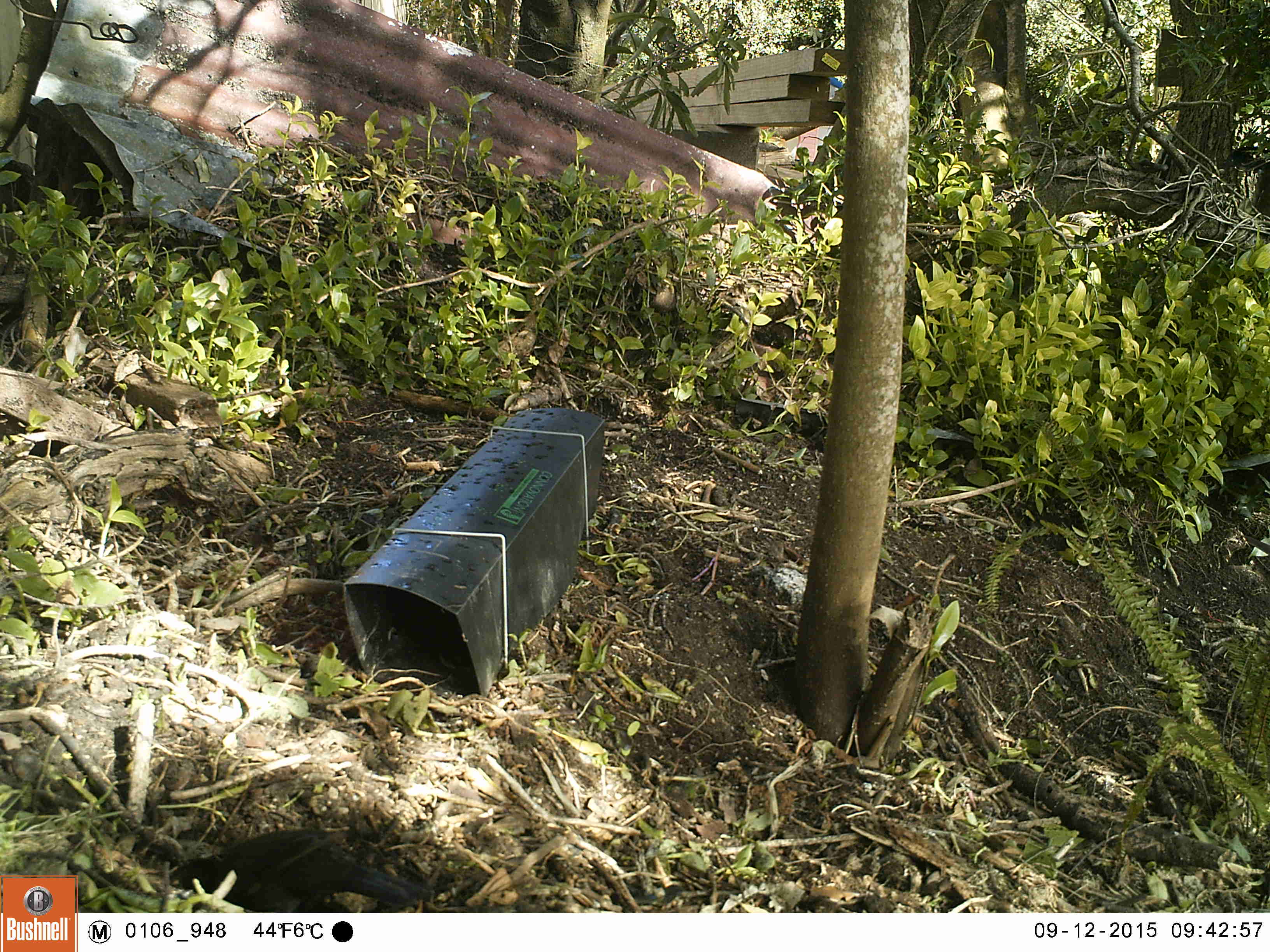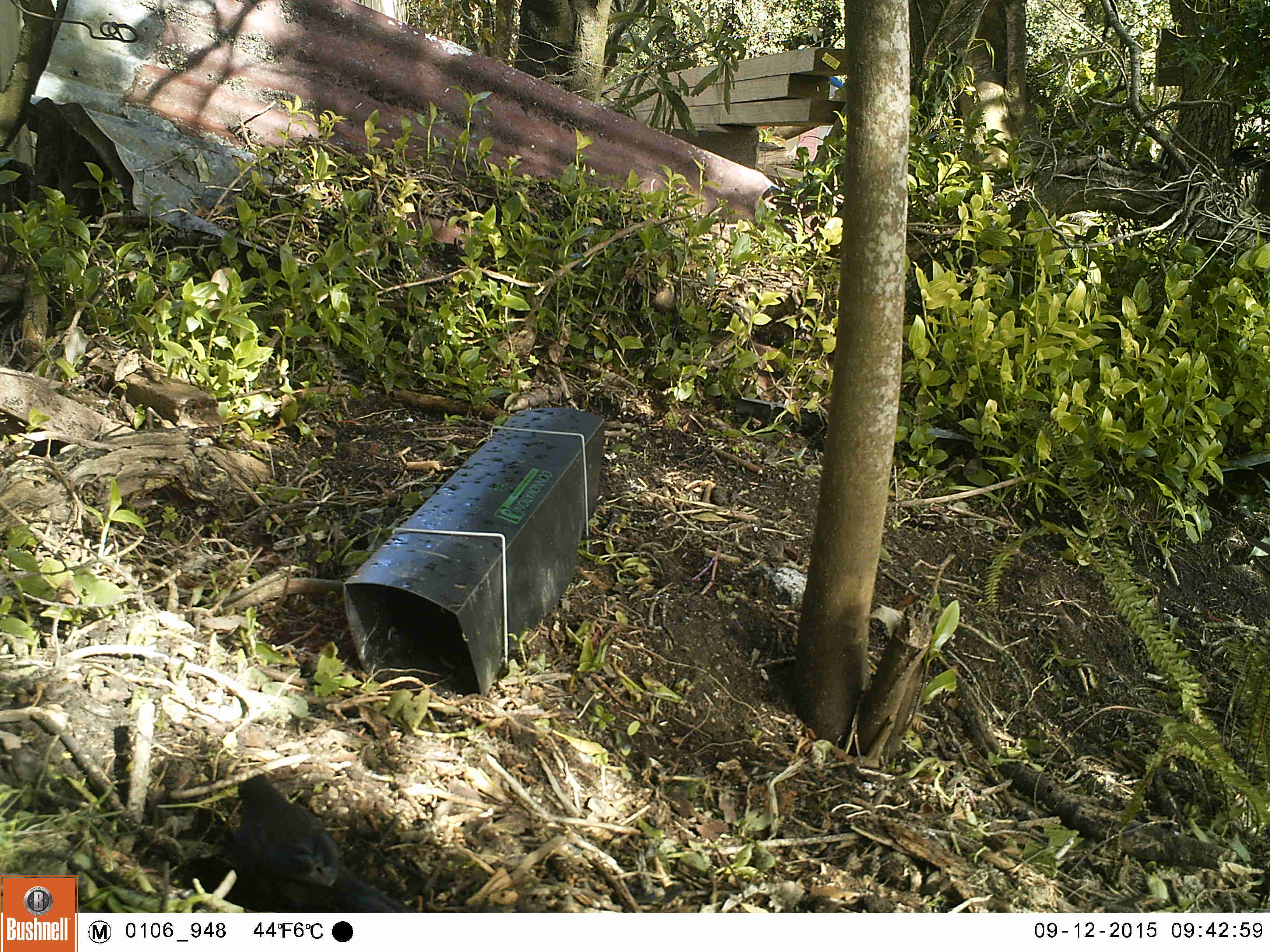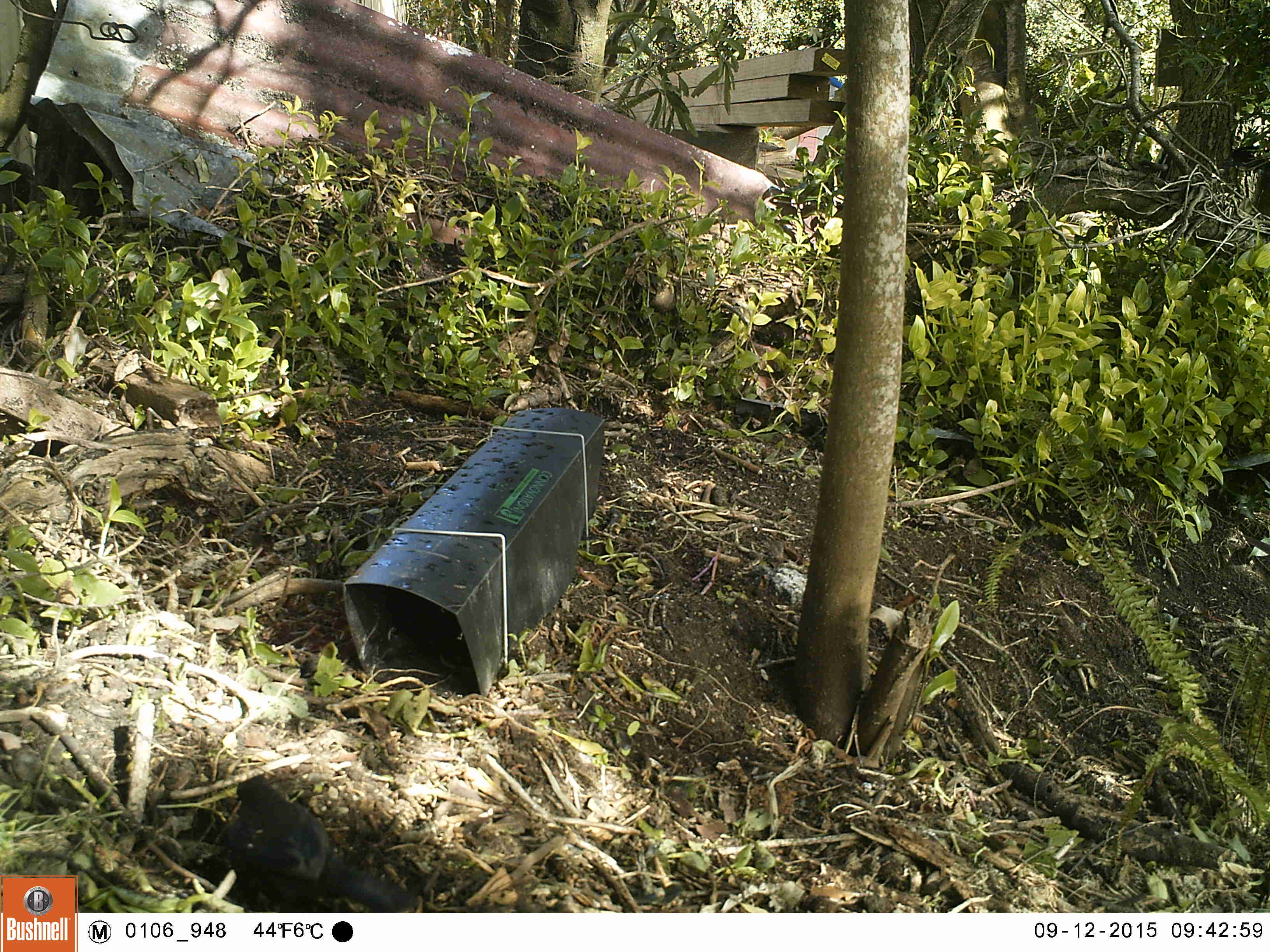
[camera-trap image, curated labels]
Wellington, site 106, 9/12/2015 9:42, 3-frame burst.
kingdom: Animalia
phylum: Chordata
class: Aves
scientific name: Aves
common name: bird